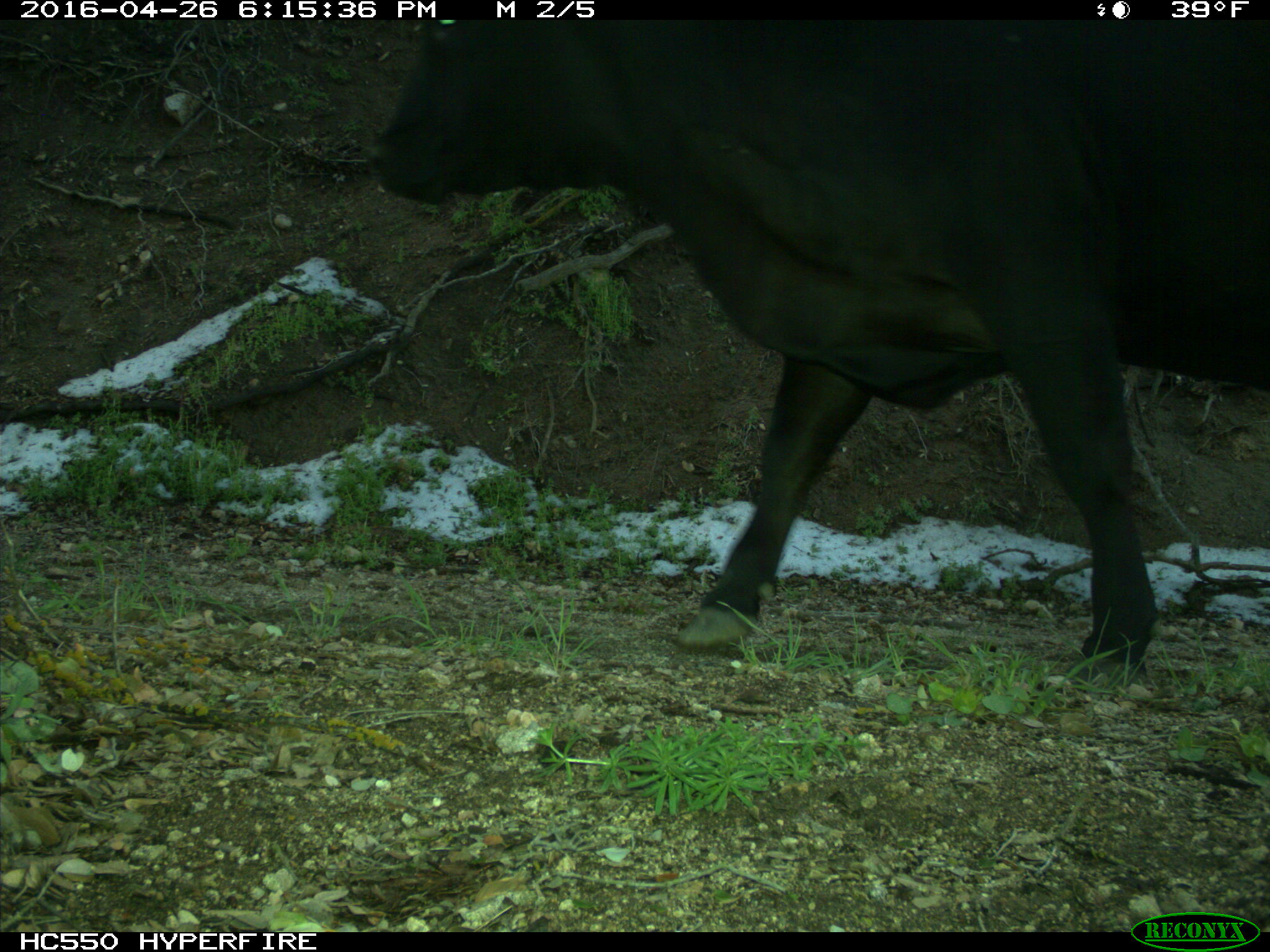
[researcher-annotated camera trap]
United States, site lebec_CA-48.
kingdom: Animalia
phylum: Chordata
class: Mammalia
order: Artiodactyla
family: Bovidae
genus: Bos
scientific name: Bos taurus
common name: domestic cow